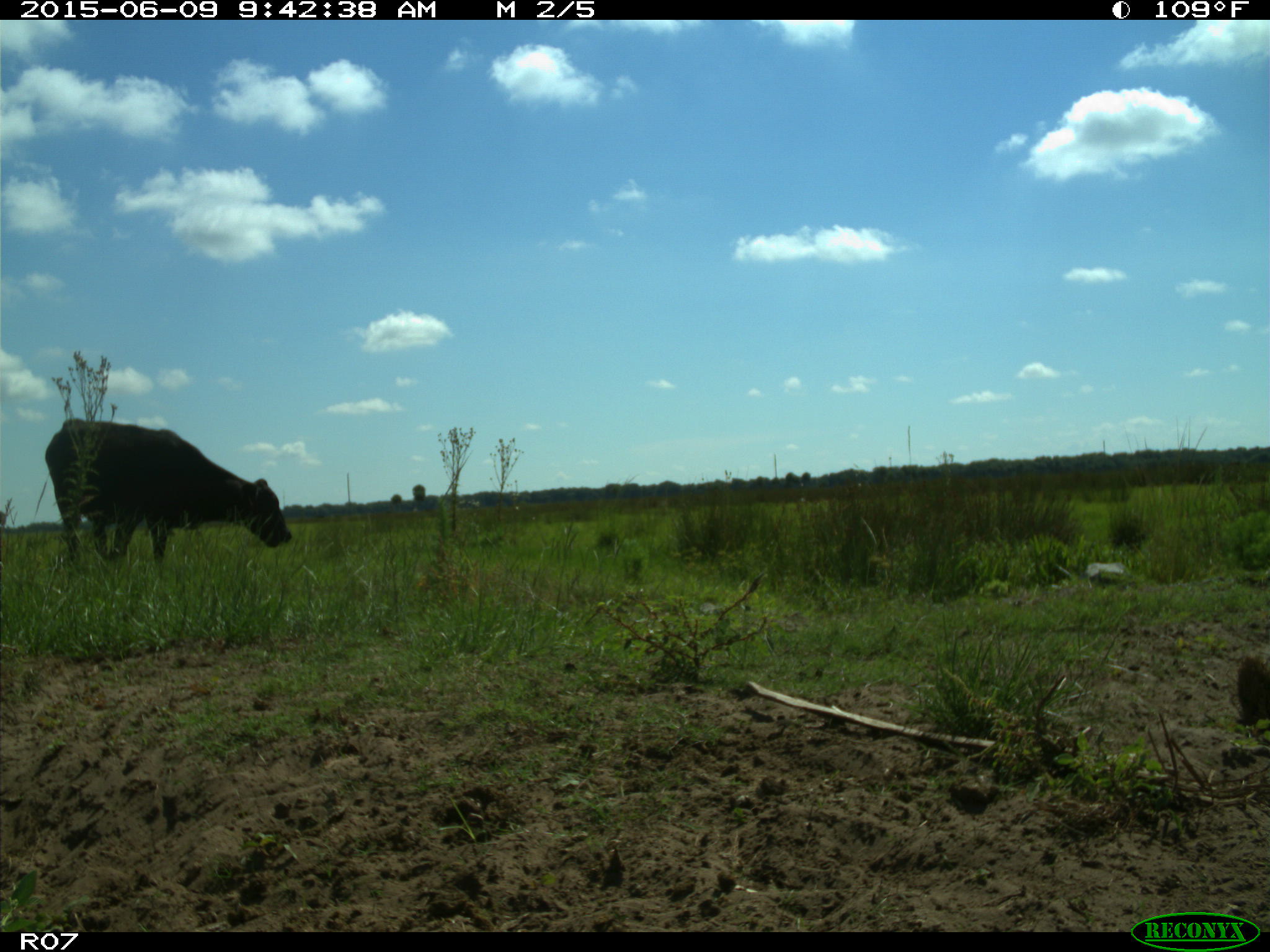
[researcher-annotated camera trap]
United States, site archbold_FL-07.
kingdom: Animalia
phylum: Chordata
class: Mammalia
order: Artiodactyla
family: Bovidae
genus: Bos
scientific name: Bos taurus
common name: domestic cow